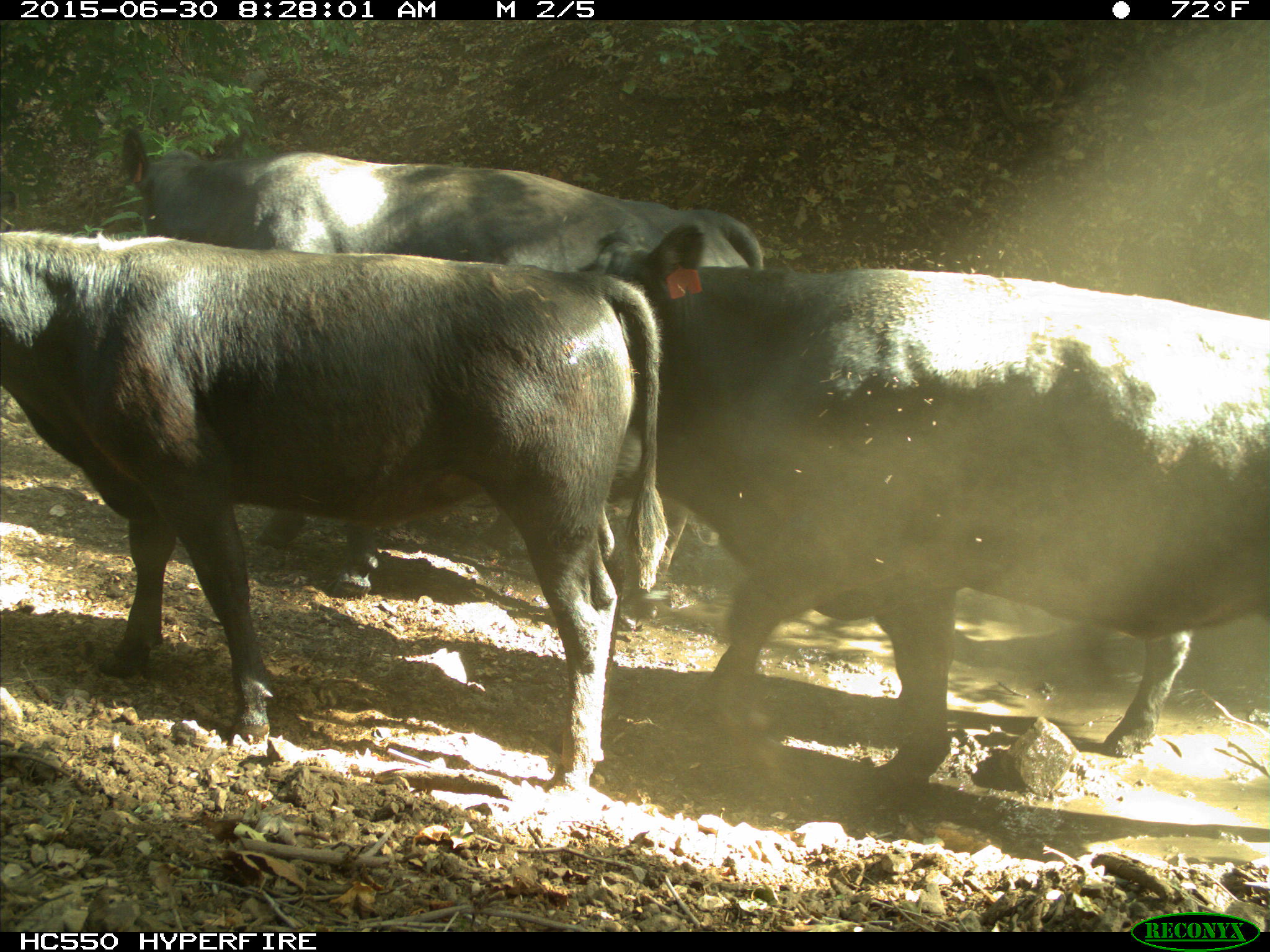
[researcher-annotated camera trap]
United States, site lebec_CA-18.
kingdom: Animalia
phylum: Chordata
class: Mammalia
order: Artiodactyla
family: Bovidae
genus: Bos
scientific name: Bos taurus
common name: domestic cow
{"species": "Bos taurus (domestic cow)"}